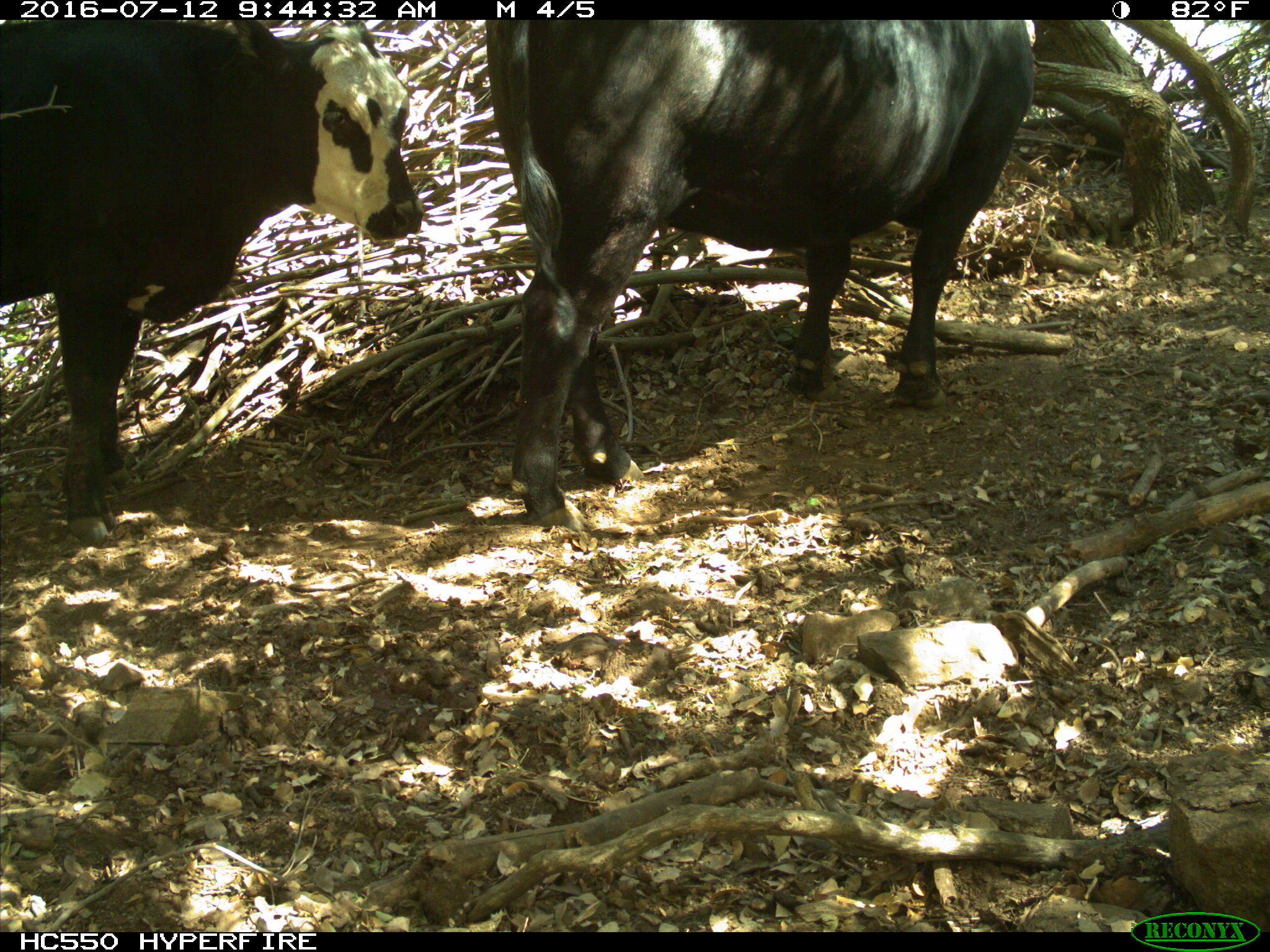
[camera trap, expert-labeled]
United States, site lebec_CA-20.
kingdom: Animalia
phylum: Chordata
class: Mammalia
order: Artiodactyla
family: Bovidae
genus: Bos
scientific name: Bos taurus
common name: domestic cow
Bos taurus (domestic cow).